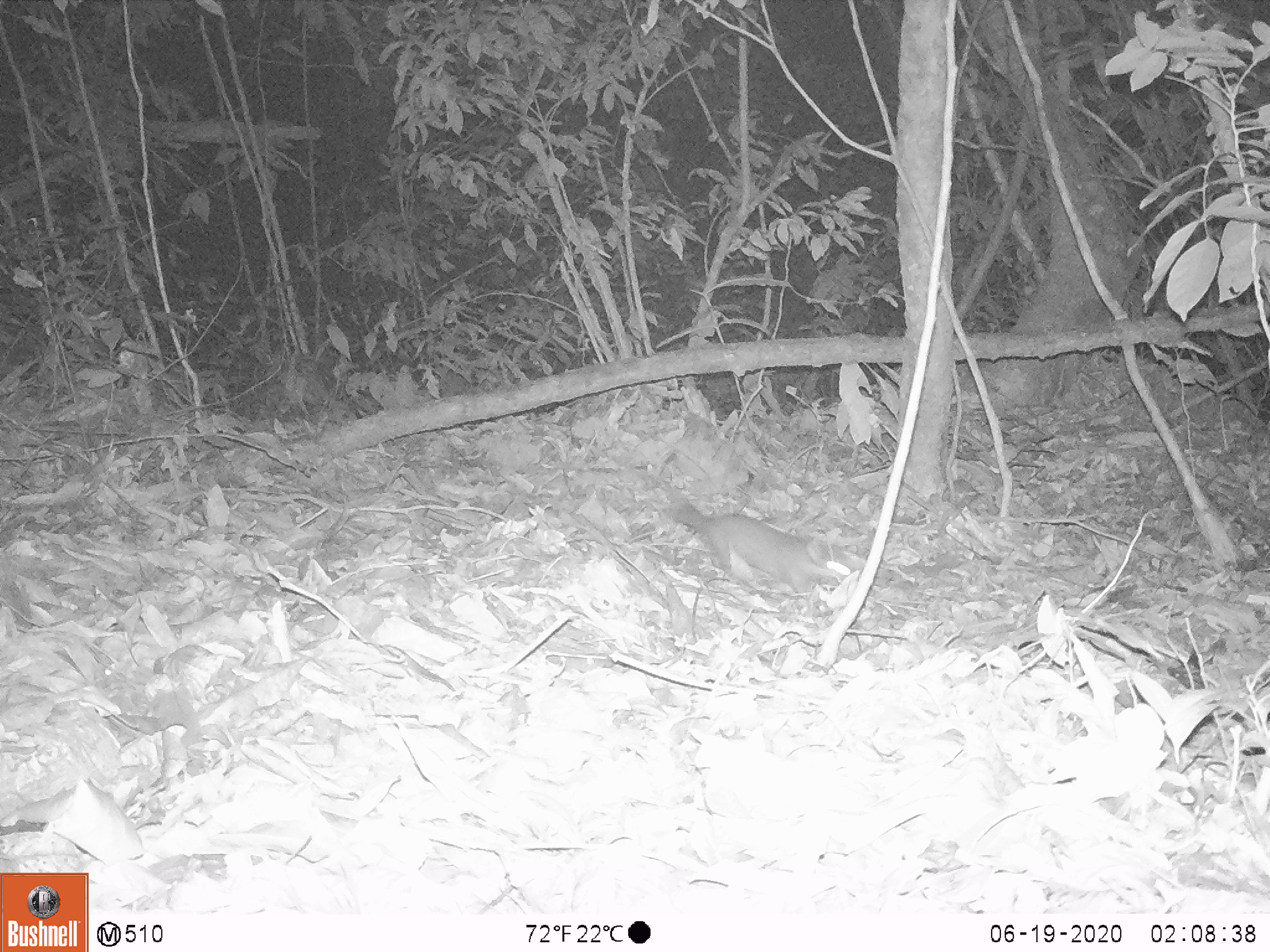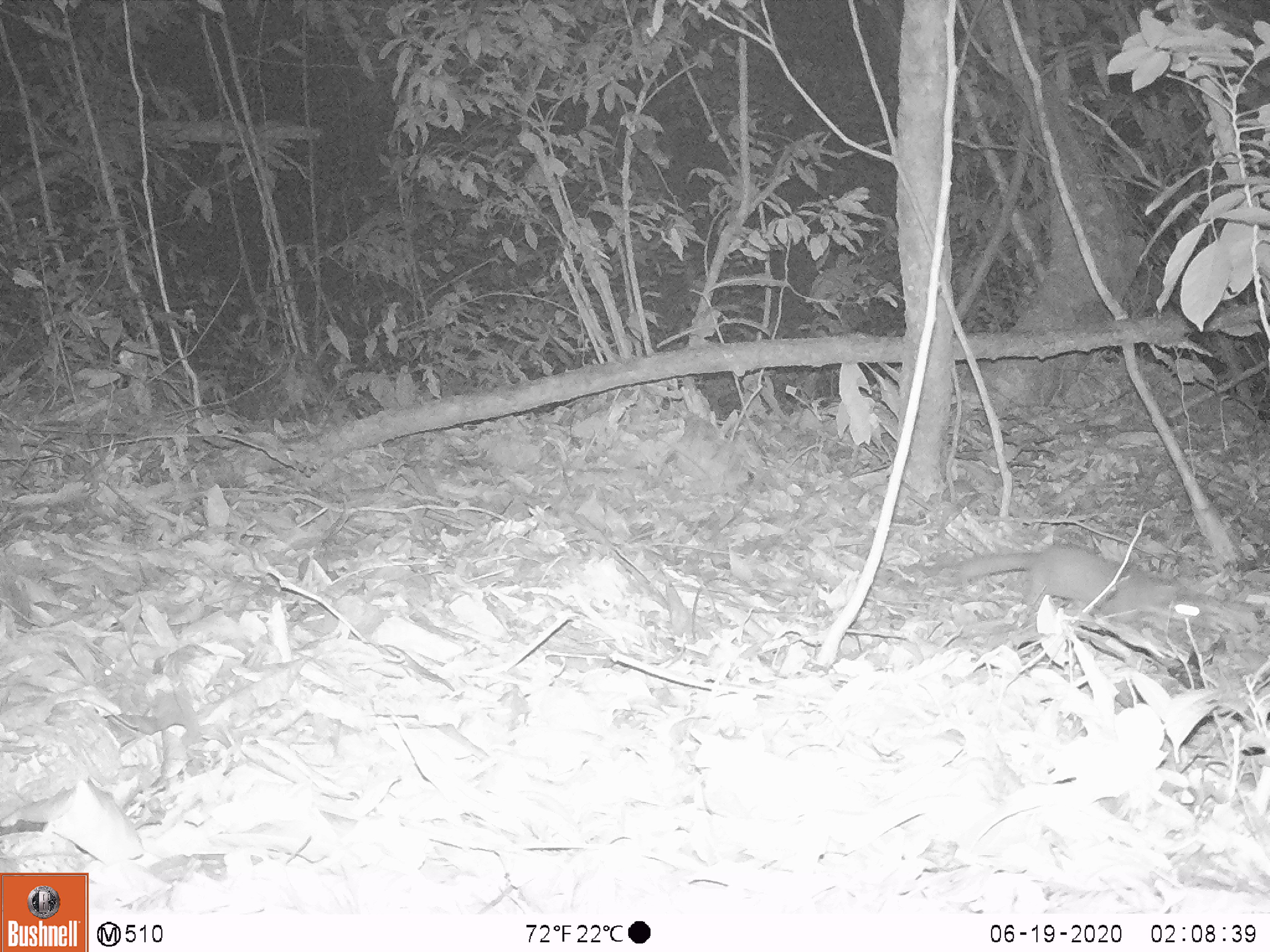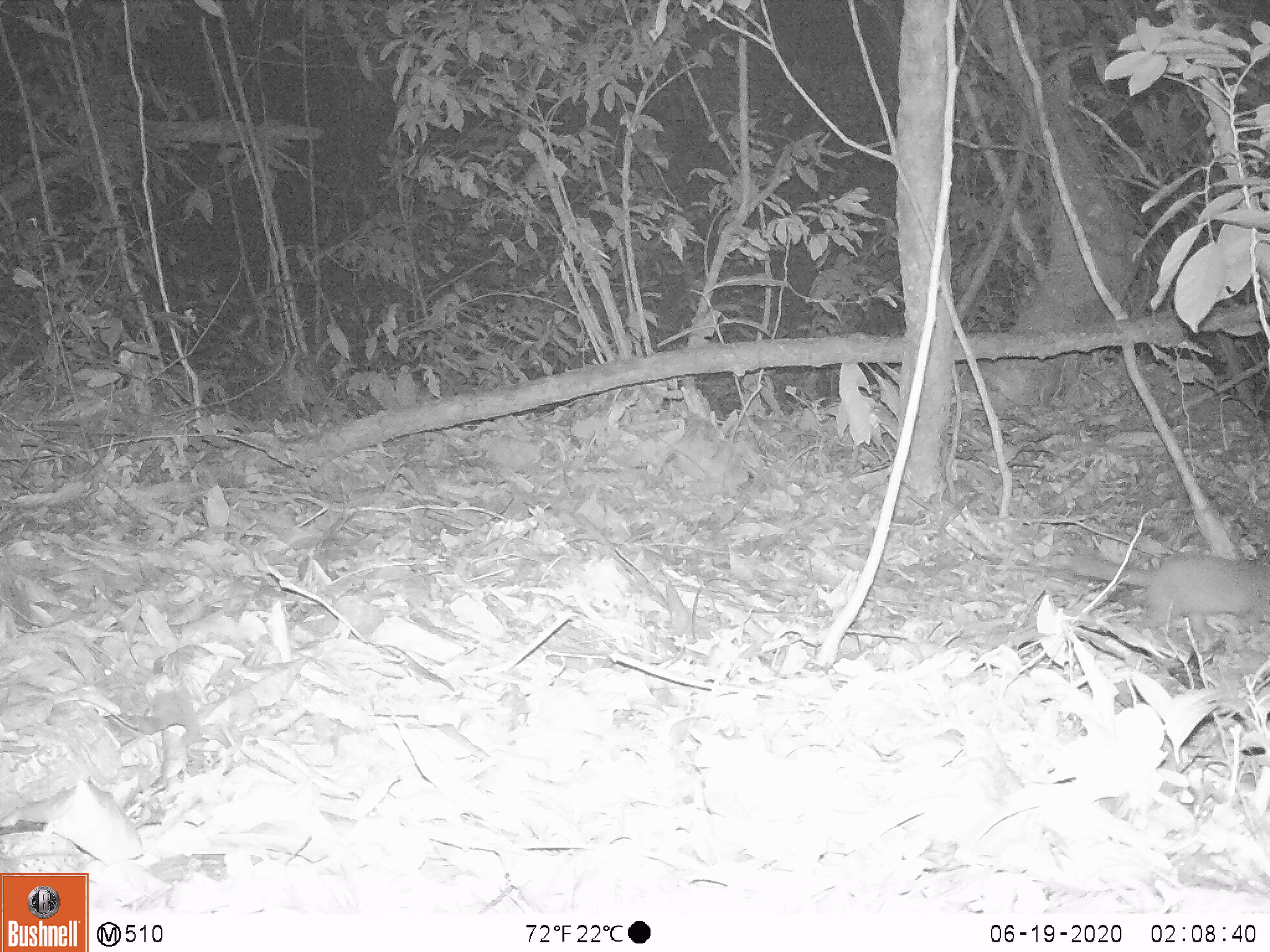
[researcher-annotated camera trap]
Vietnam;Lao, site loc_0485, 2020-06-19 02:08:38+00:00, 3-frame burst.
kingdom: Animalia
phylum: Chordata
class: Mammalia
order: Carnivora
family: Mustelidae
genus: Melogale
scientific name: Melogale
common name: ferret badger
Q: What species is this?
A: Ferret badger (Melogale).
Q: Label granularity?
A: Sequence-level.